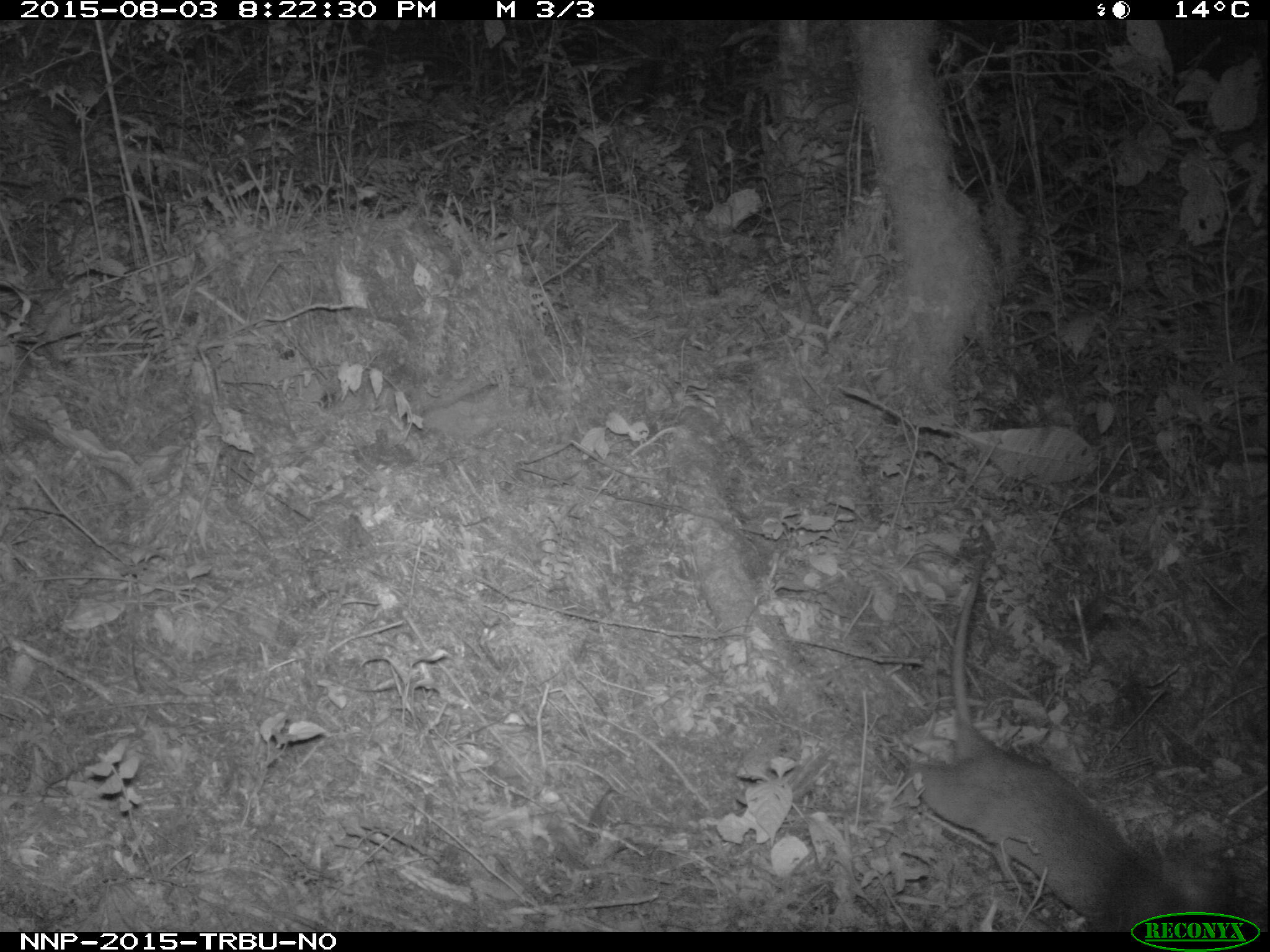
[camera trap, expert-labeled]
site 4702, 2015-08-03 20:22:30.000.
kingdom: Animalia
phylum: Chordata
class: Mammalia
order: Rodentia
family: Nesomyidae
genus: Cricetomys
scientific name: Cricetomys gambianus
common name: african giant pouched rat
Cricetomys gambianus (african giant pouched rat), count 1.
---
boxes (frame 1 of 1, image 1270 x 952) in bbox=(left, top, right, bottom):
cricetomys gambianus: bbox=(893, 561, 1188, 933)